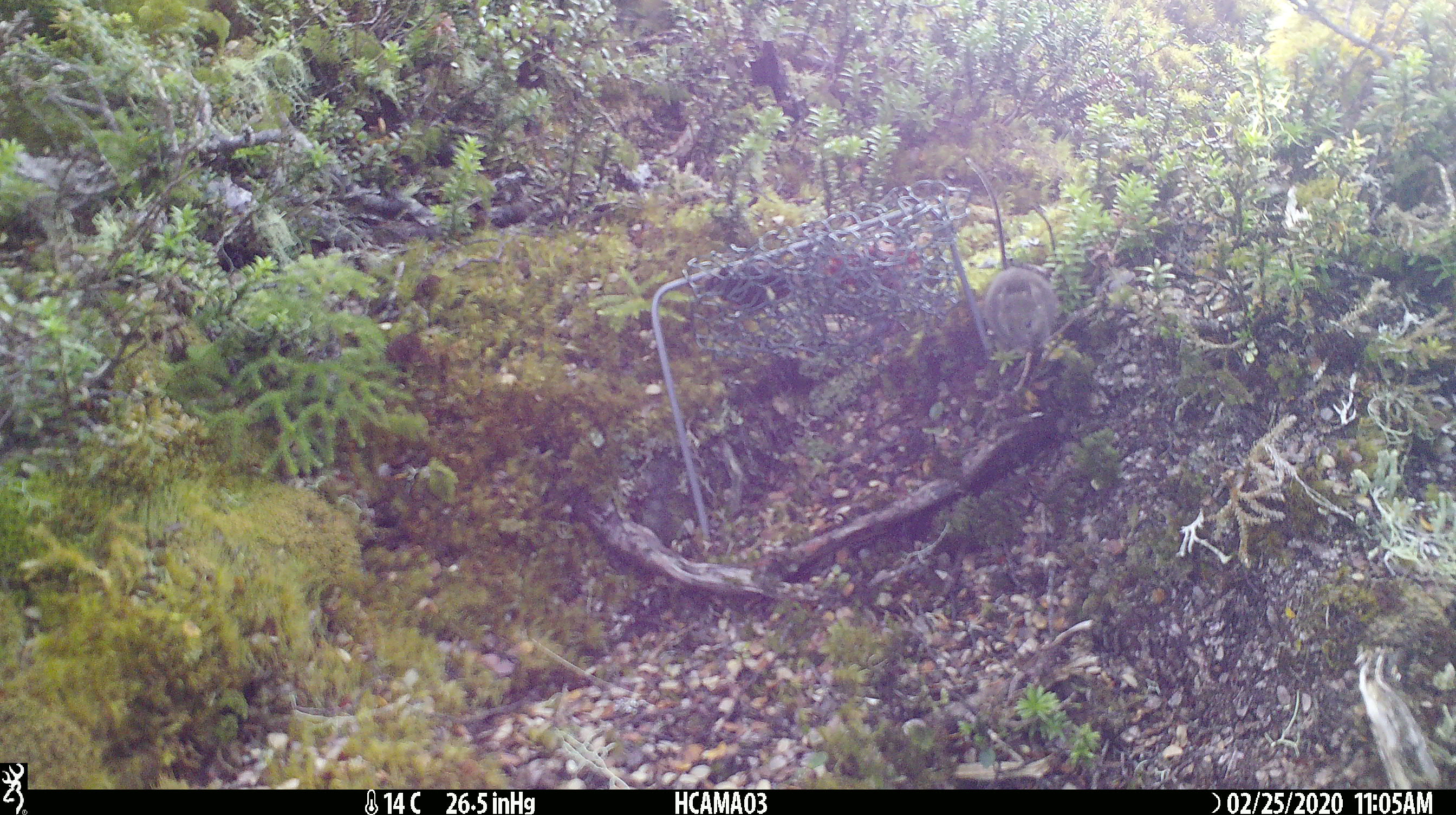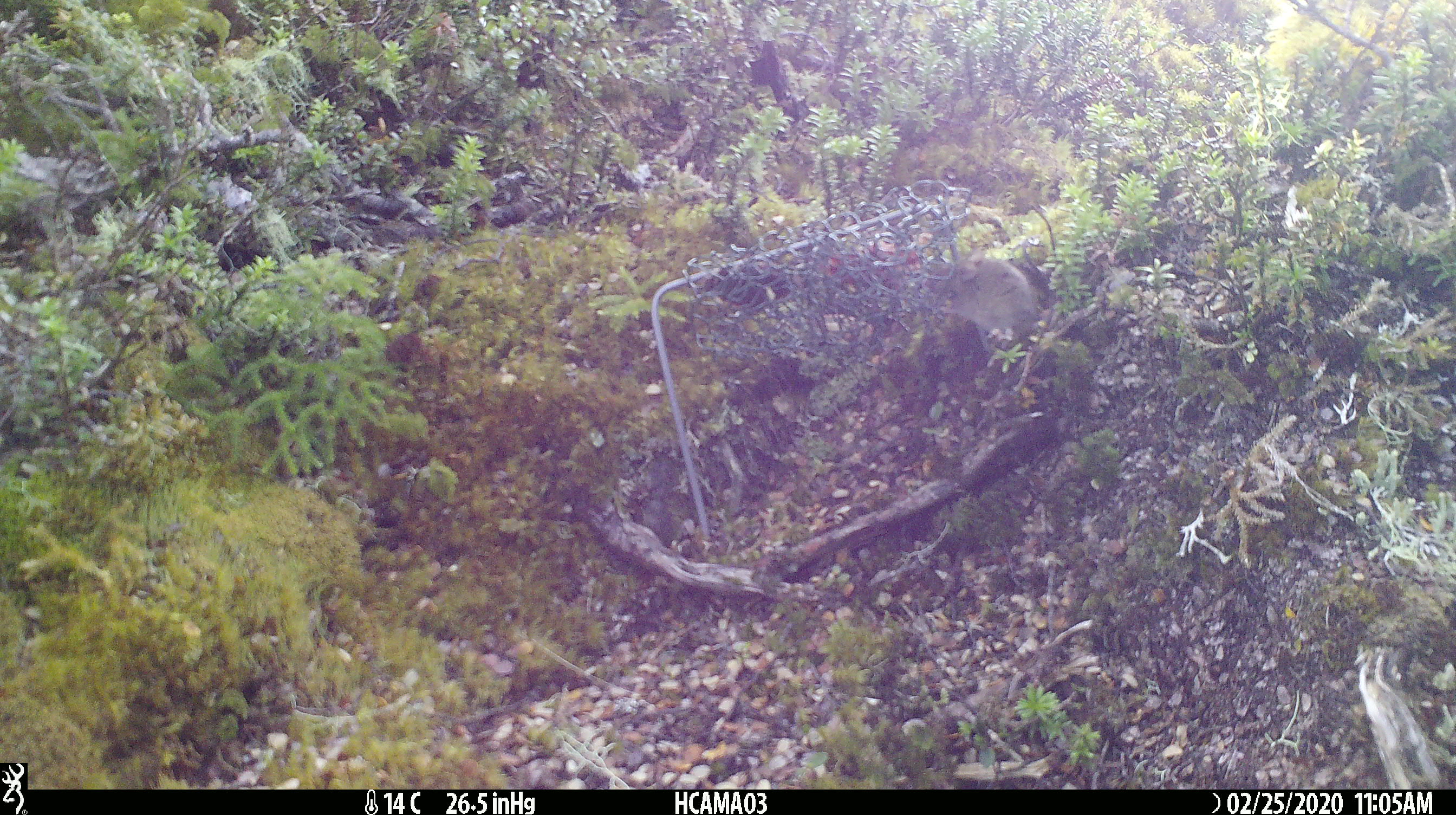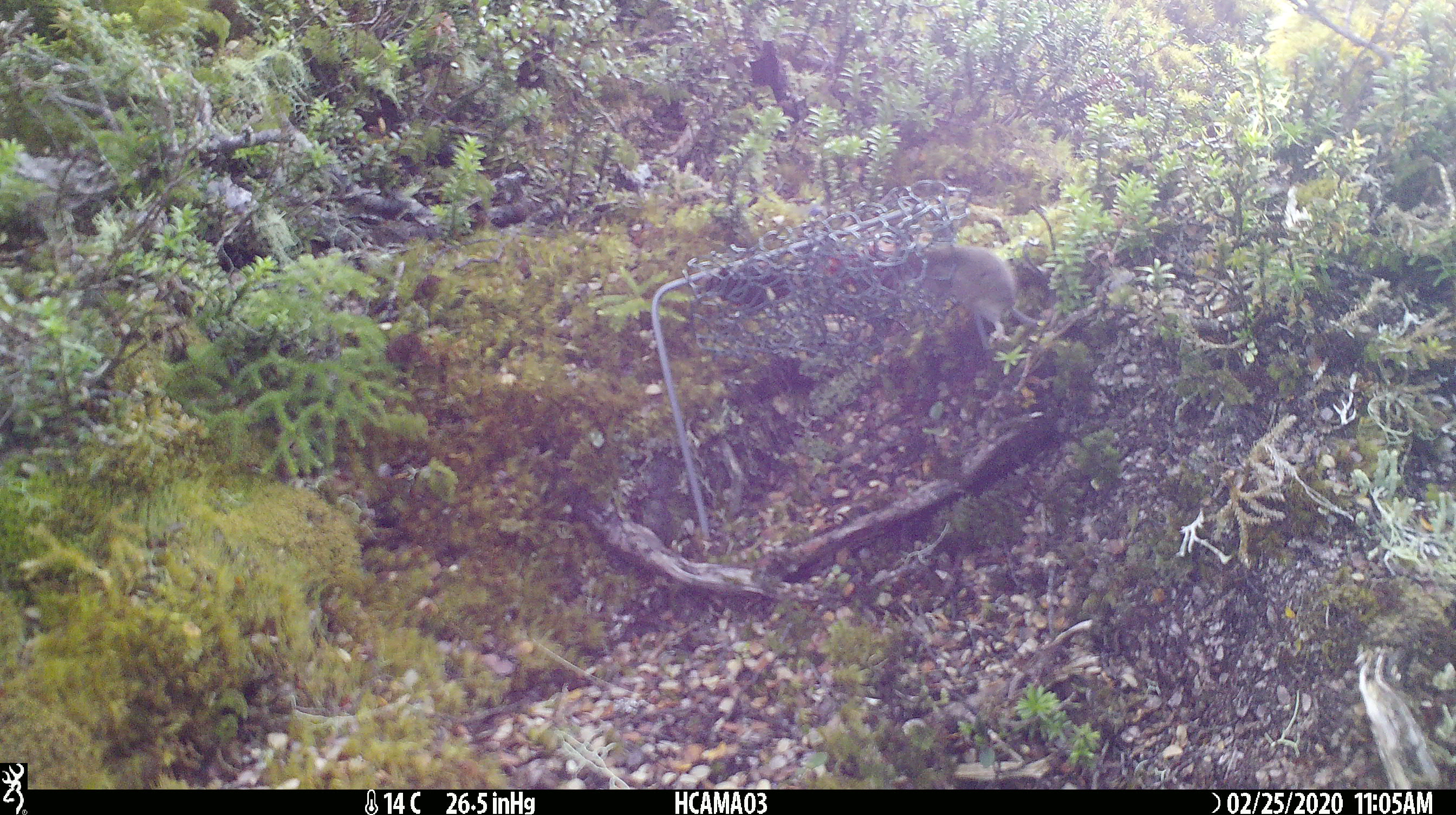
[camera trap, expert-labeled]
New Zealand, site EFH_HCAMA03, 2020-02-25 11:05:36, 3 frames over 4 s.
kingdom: Animalia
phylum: Chordata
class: Mammalia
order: Rodentia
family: Muridae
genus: Mus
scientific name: Mus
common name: mouse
Mouse (Mus).